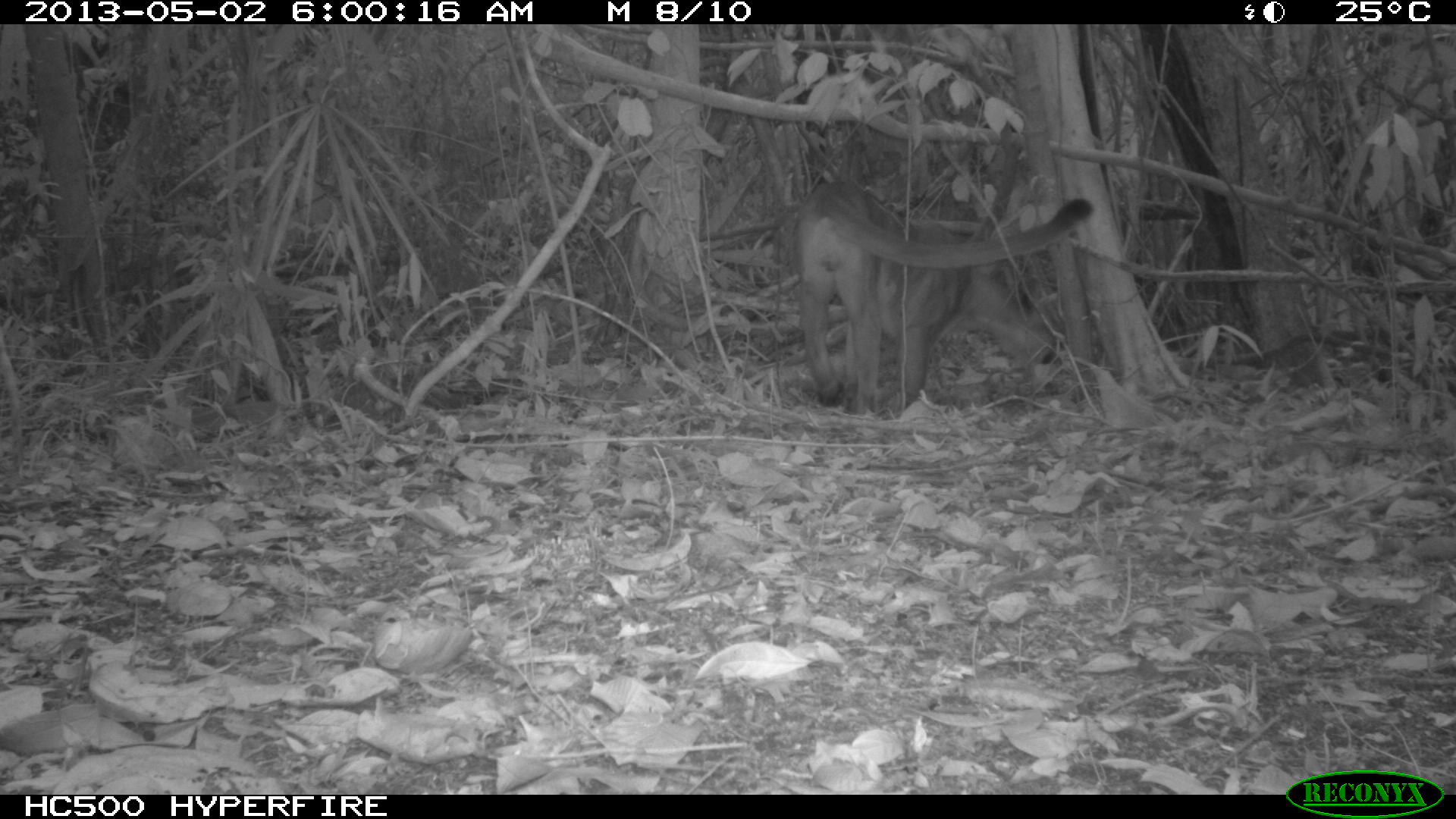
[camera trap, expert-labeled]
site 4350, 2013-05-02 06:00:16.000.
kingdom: Animalia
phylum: Chordata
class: Mammalia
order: Carnivora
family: Felidae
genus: Puma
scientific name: Puma concolor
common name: mountain lion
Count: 1.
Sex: male.